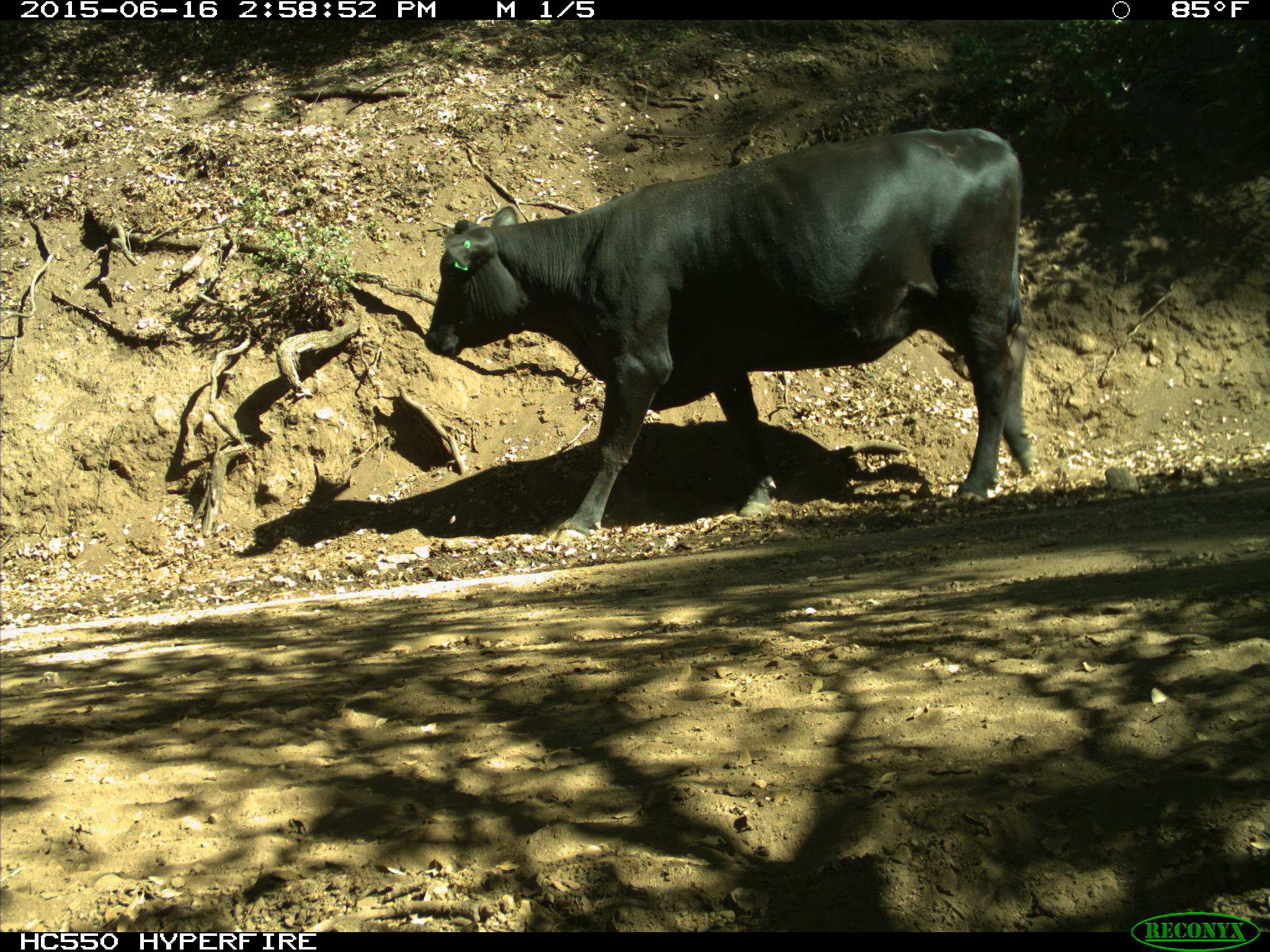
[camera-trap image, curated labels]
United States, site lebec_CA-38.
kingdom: Animalia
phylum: Chordata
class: Mammalia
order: Artiodactyla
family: Bovidae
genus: Bos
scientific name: Bos taurus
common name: domestic cow